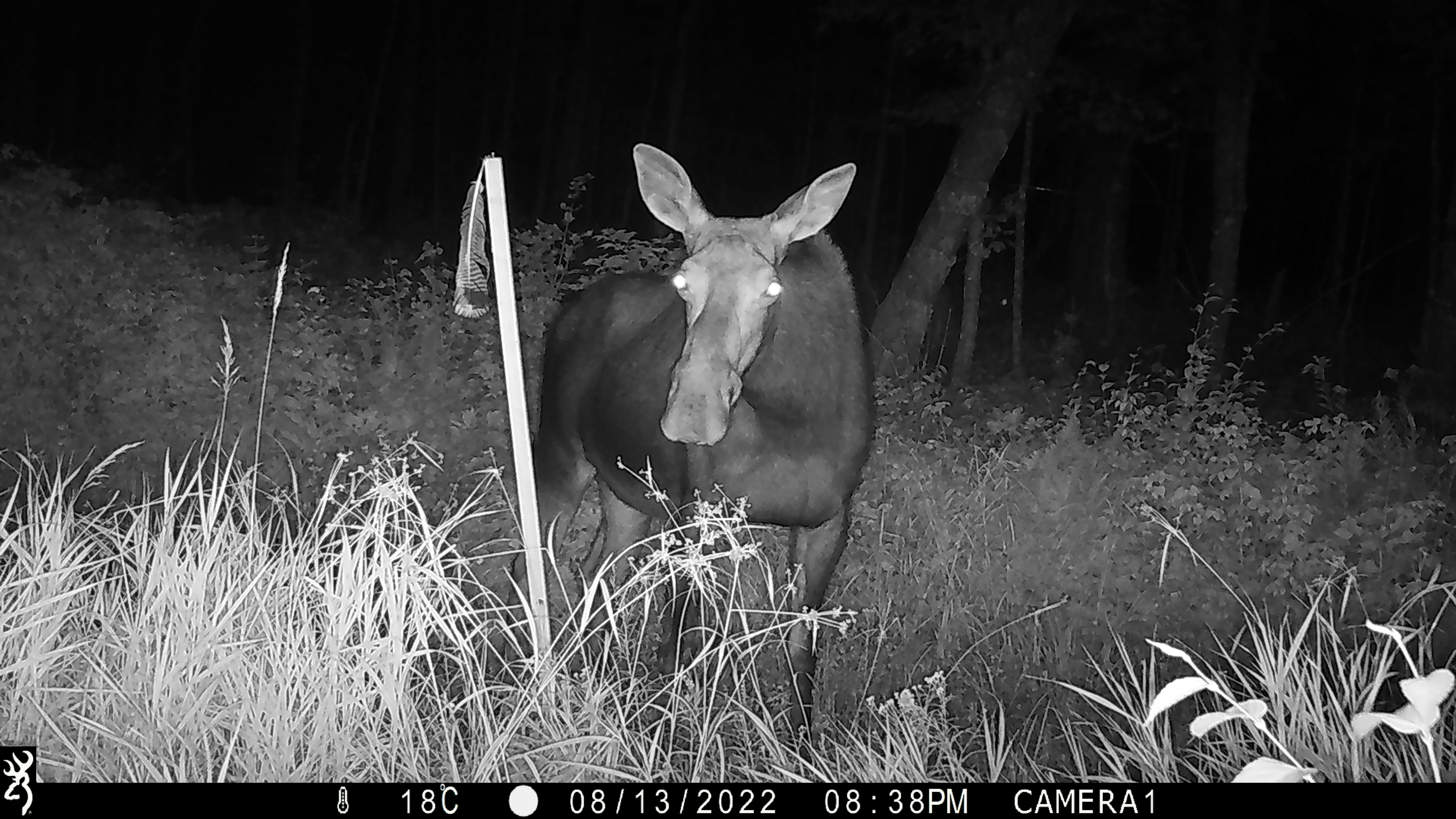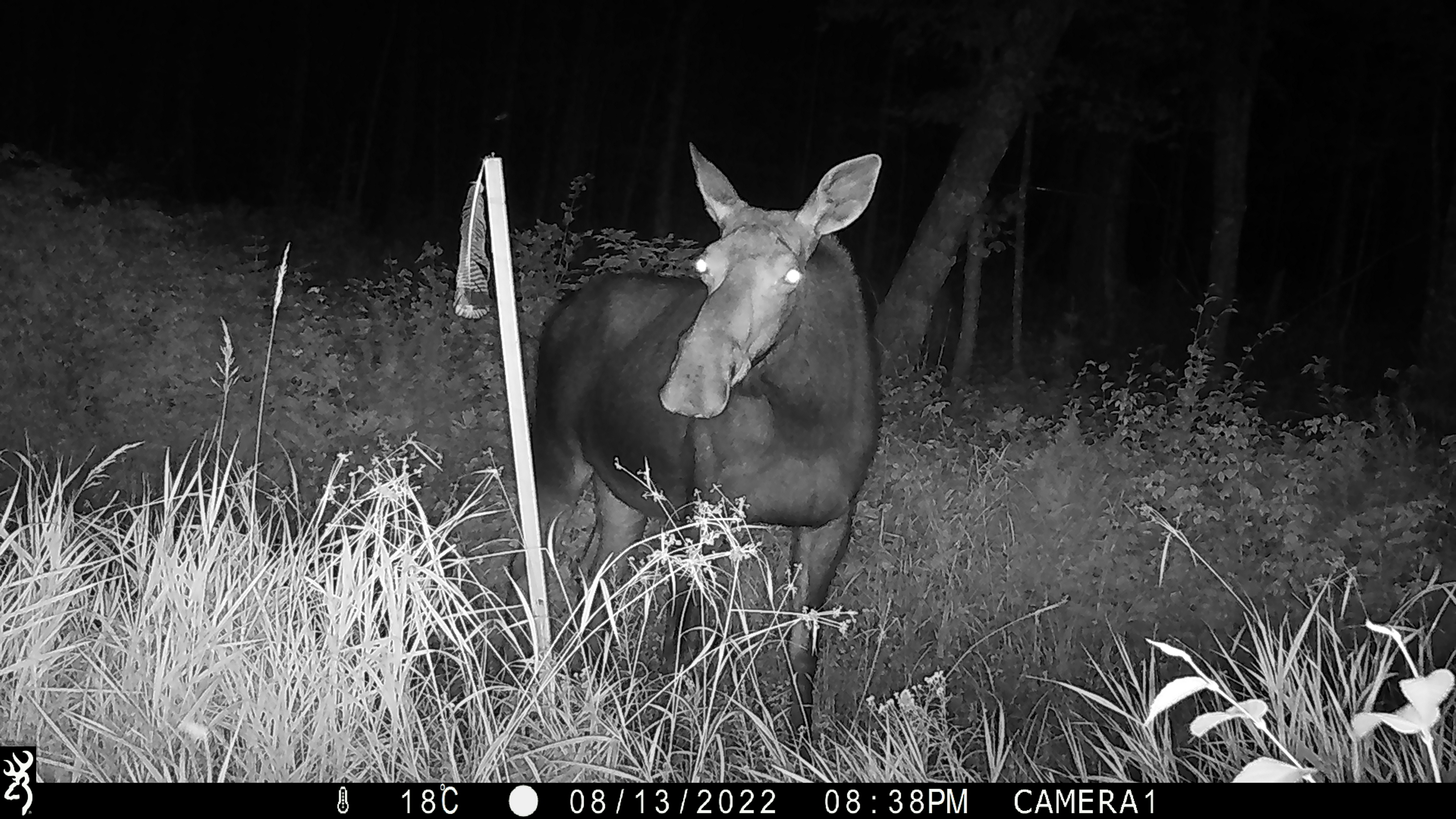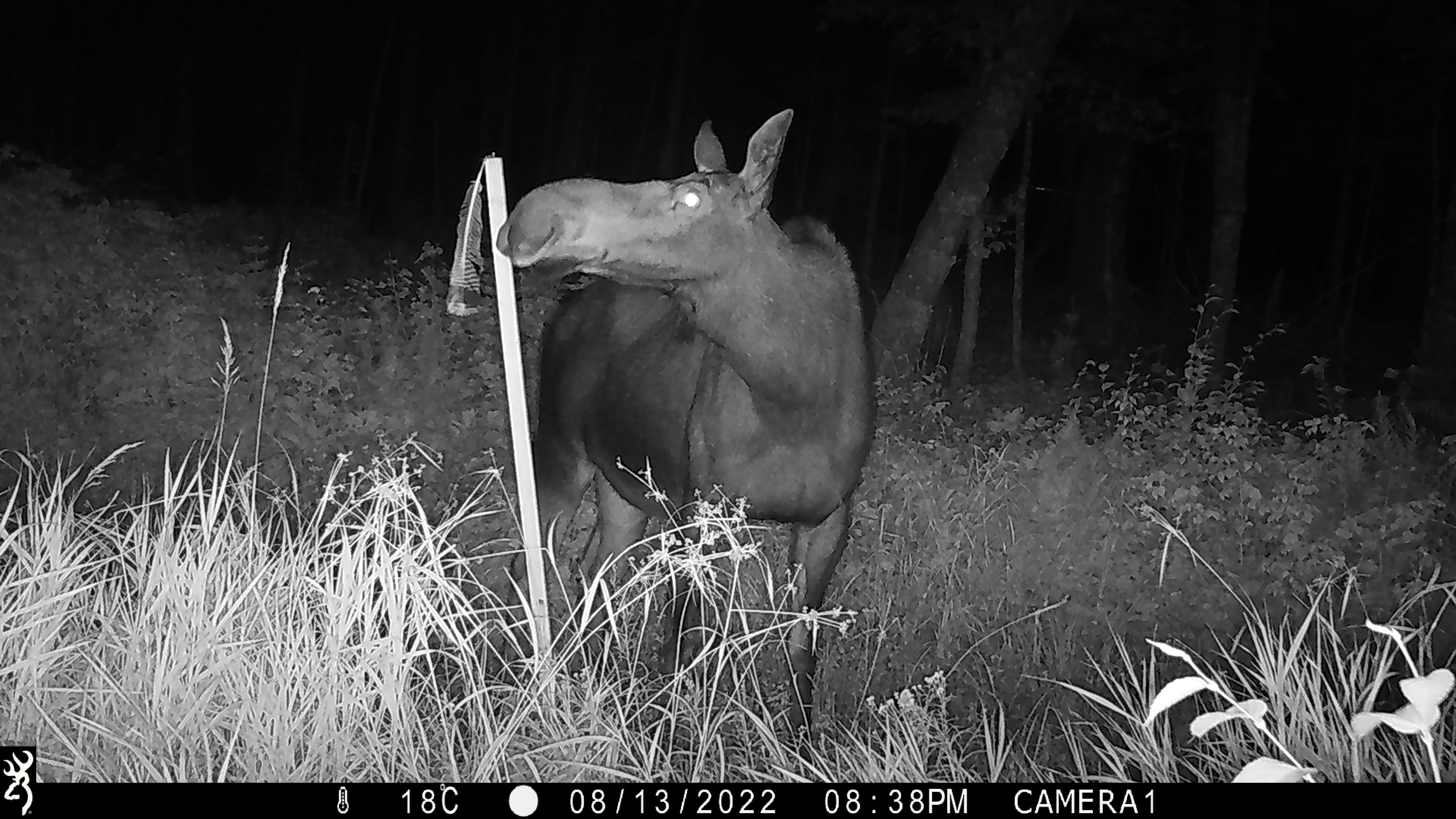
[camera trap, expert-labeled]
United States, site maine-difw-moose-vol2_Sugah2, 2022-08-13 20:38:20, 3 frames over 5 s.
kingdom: Animalia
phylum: Chordata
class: Mammalia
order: Artiodactyla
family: Cervidae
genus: Alces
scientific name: Alces alces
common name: moose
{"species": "moose (Alces alces)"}